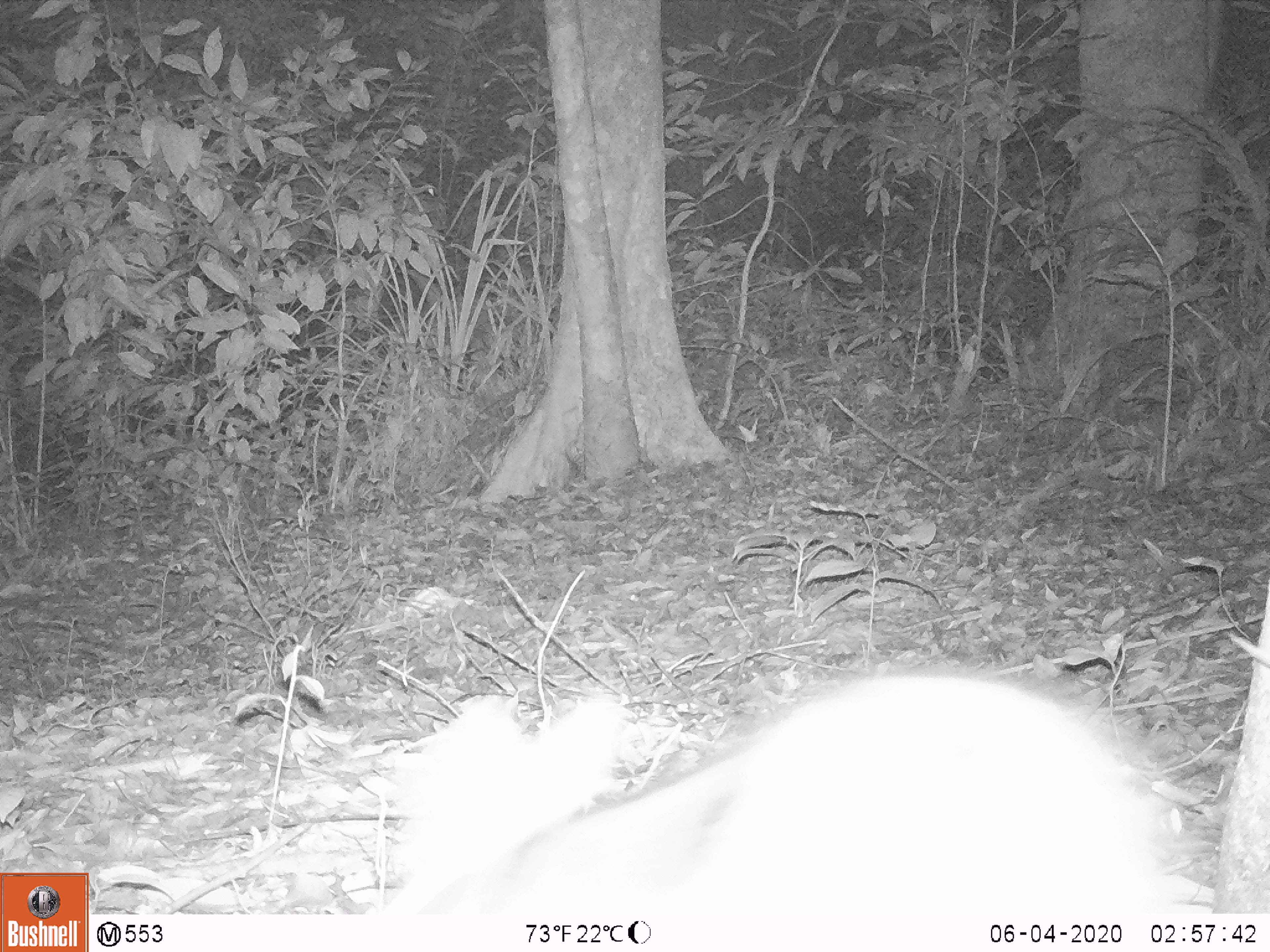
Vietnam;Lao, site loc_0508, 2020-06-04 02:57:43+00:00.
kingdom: Animalia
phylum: Chordata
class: Mammalia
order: Lagomorpha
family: Leporidae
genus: Nesolagus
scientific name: Nesolagus timminsi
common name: annamite striped rabbit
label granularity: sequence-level